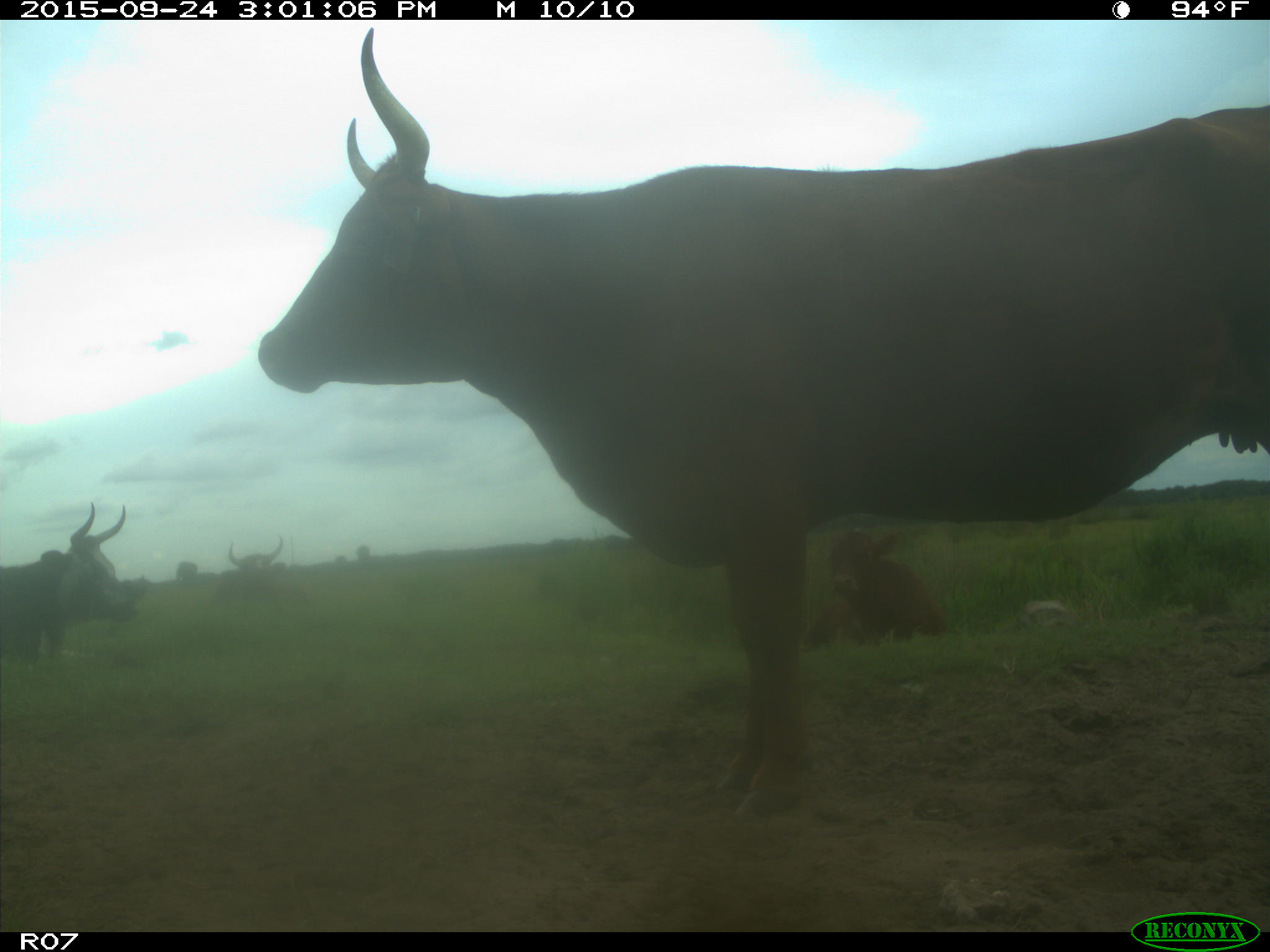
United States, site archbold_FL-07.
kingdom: Animalia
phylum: Chordata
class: Mammalia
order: Artiodactyla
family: Bovidae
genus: Bos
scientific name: Bos taurus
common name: domestic cow